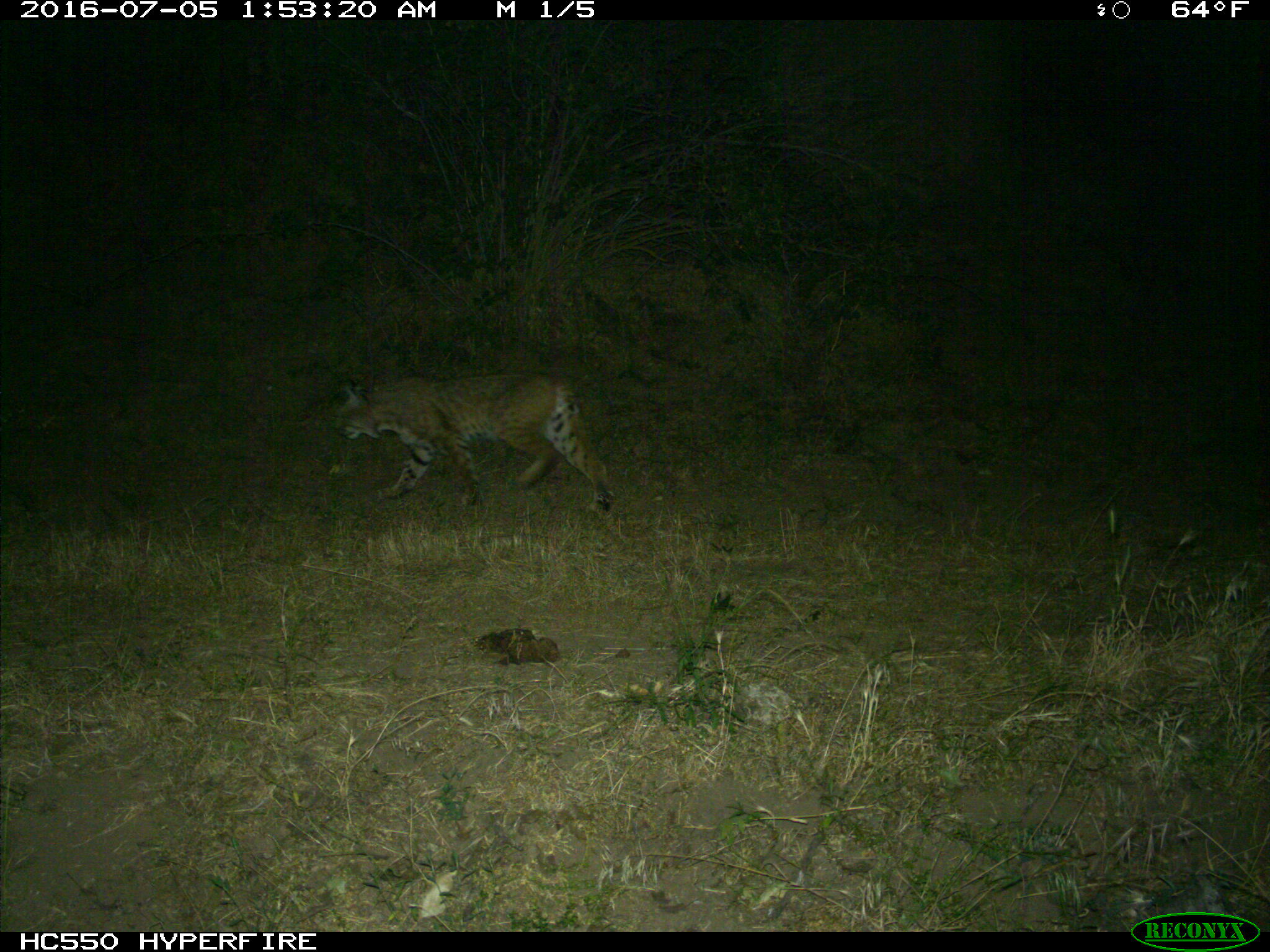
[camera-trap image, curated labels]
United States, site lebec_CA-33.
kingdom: Animalia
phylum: Chordata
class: Mammalia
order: Carnivora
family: Felidae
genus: Lynx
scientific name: Lynx rufus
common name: bobcat